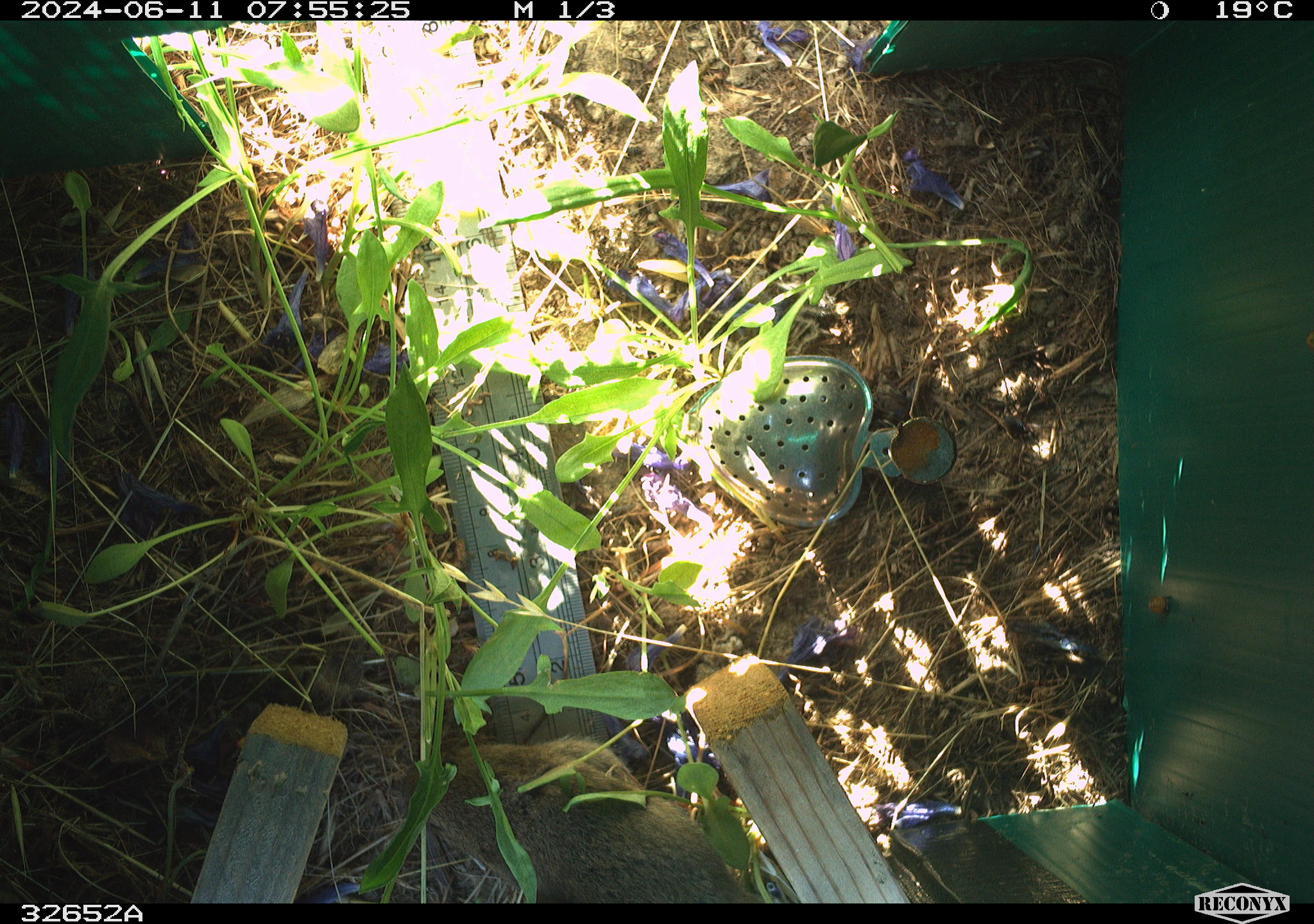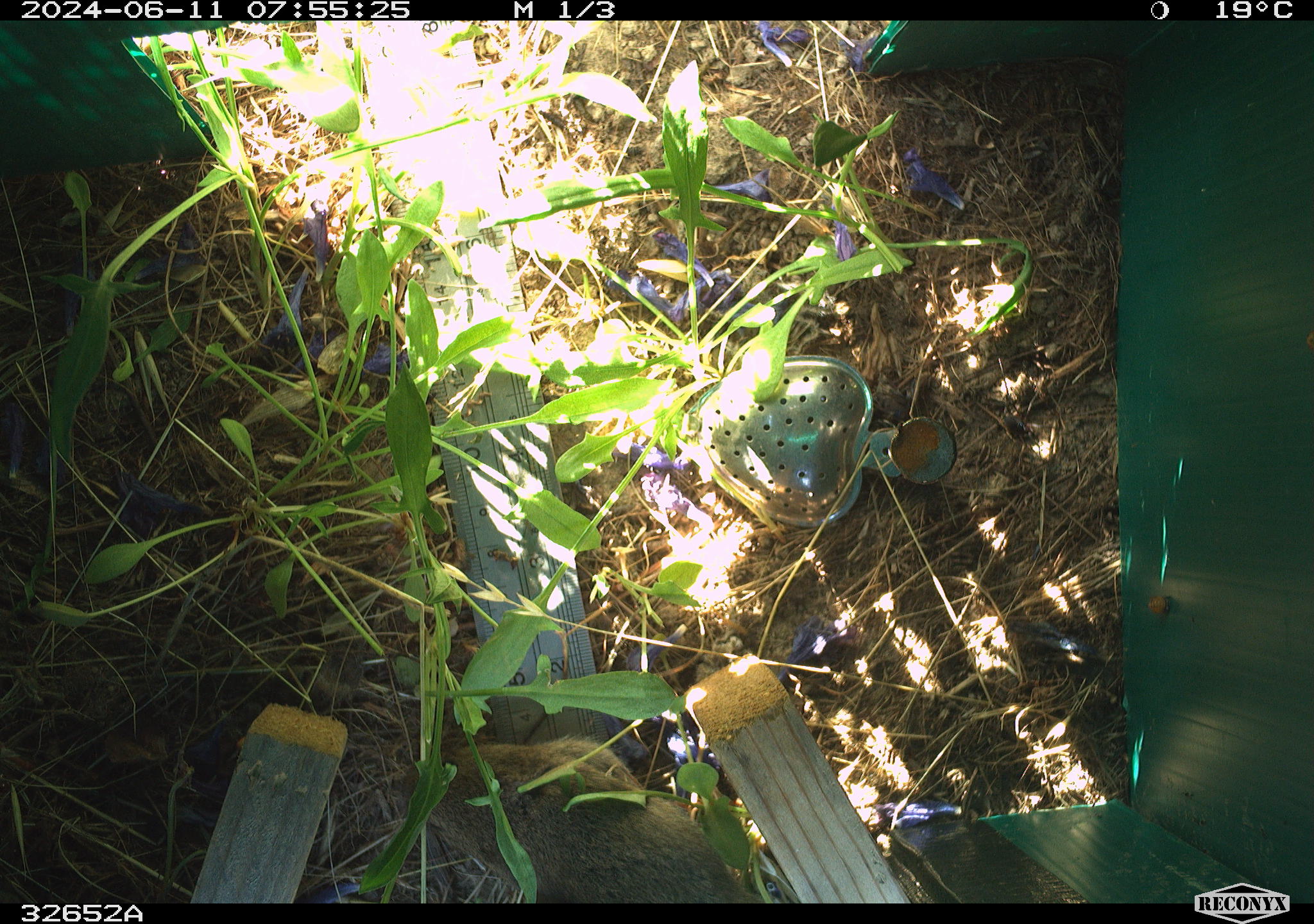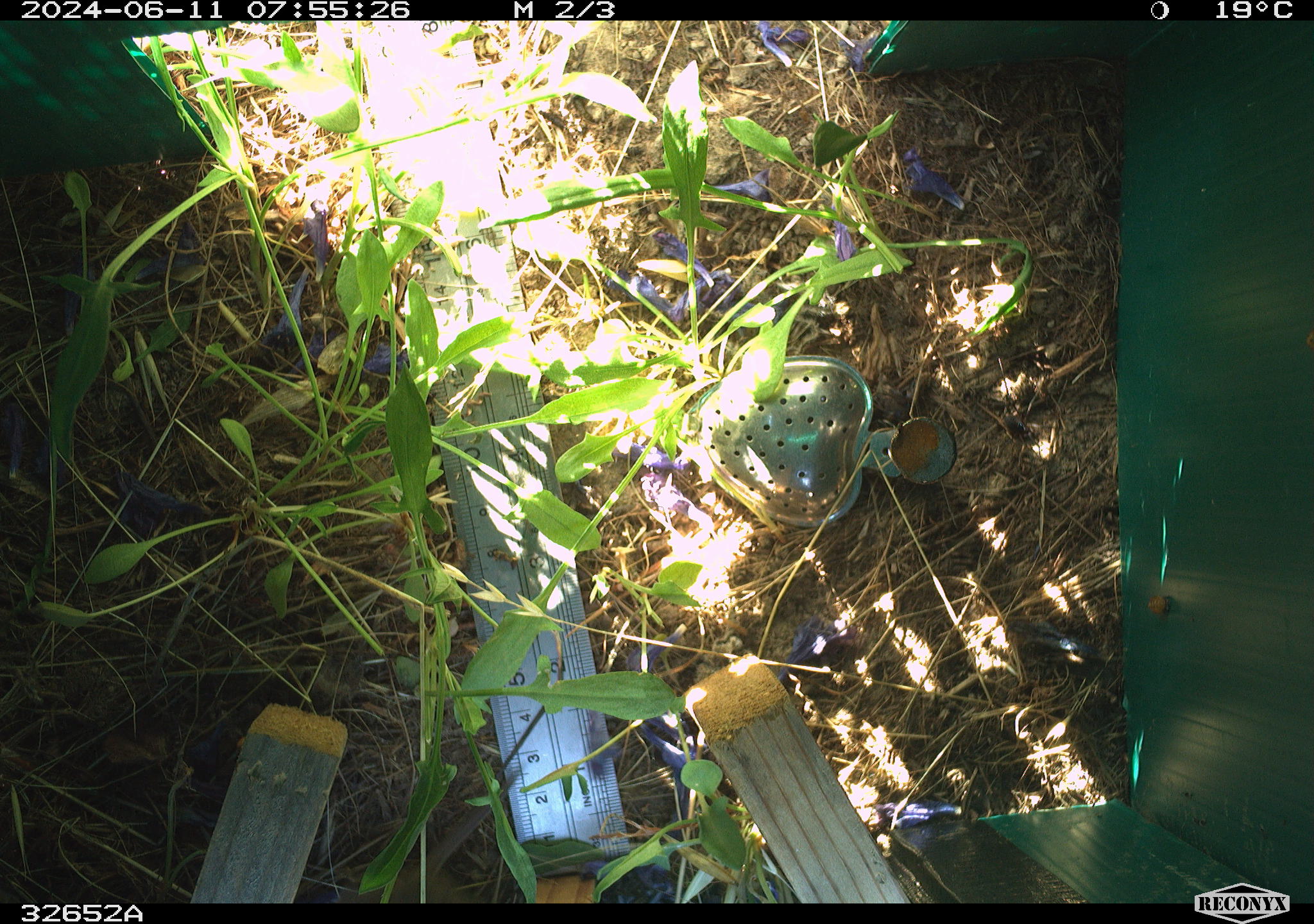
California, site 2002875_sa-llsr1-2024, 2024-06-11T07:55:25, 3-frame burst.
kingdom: Animalia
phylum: Chordata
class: Mammalia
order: Rodentia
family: Cricetidae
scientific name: Arvicolinae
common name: voles, lemmings, and muskrats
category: arvicolinae subfamily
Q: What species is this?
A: Arvicolinae subfamily (voles, lemmings, and muskrats) (Arvicolinae).